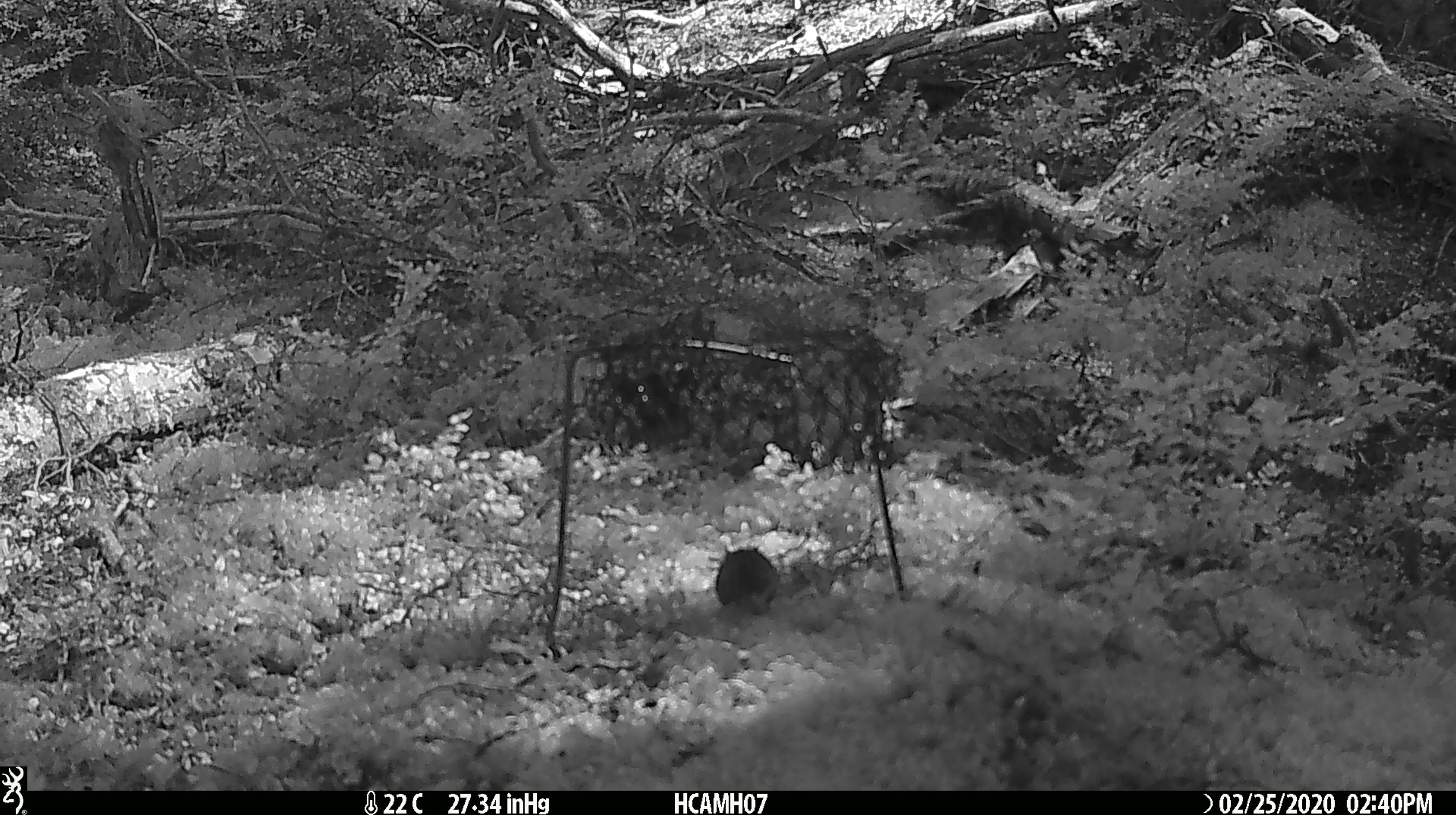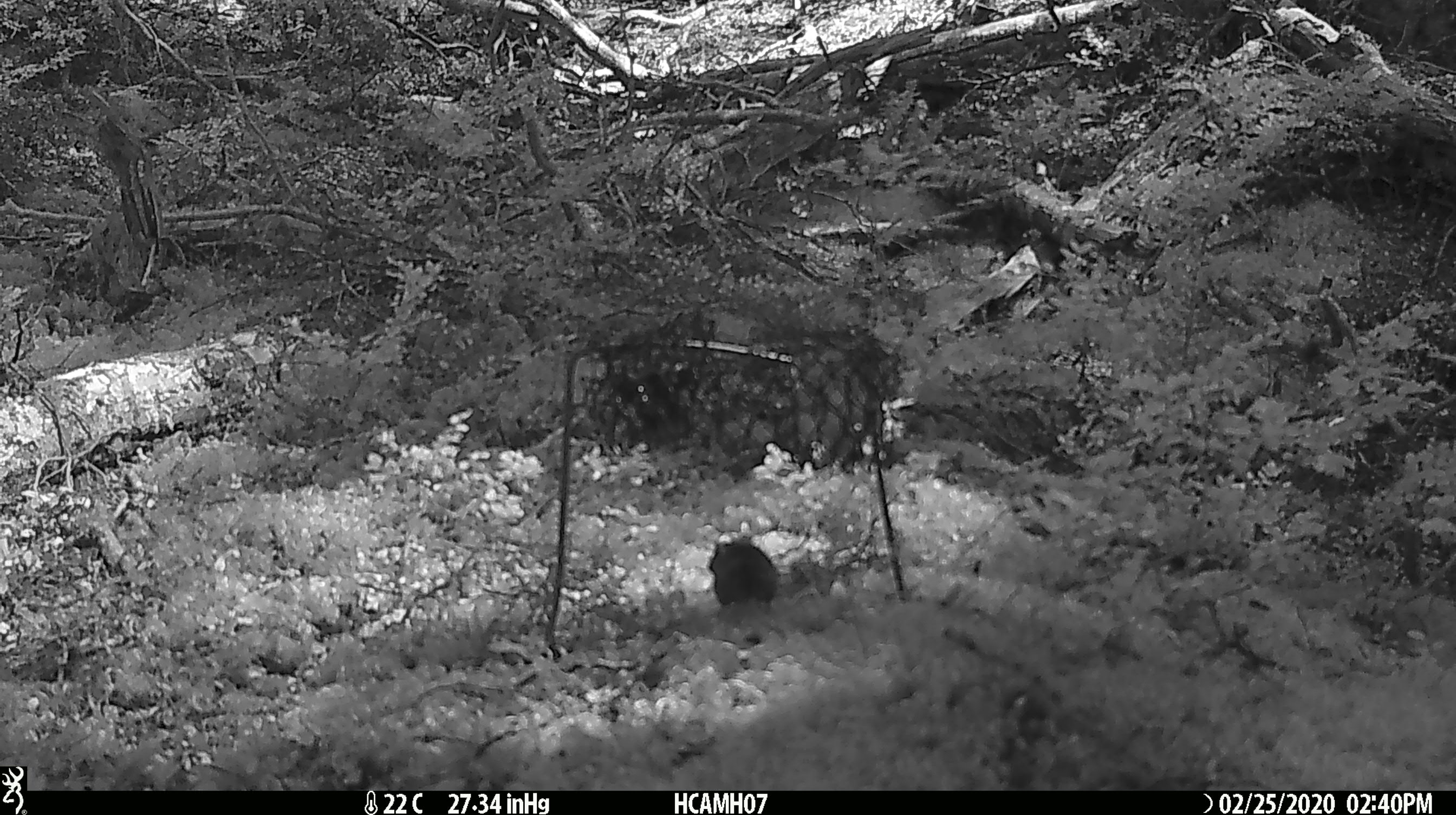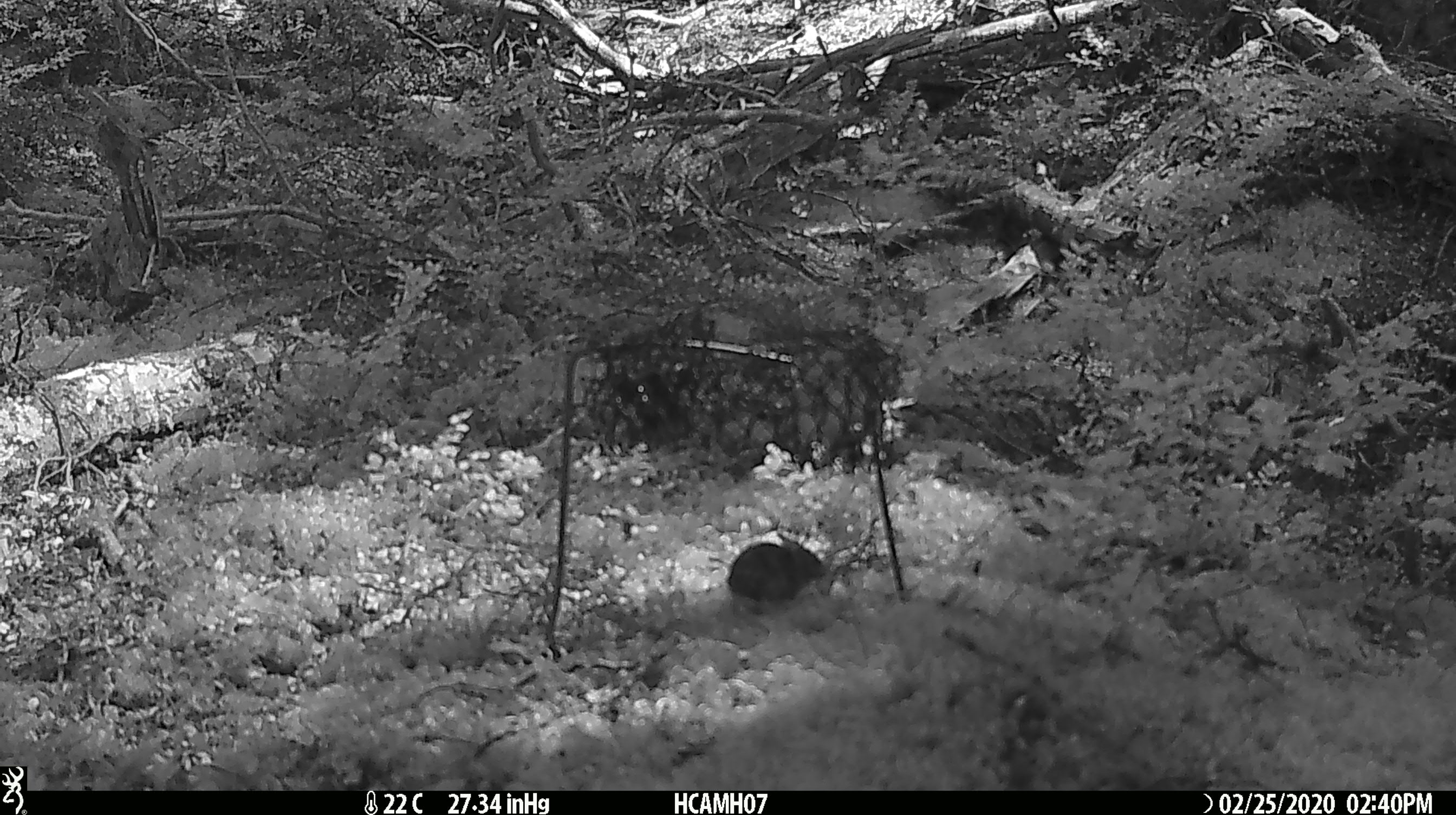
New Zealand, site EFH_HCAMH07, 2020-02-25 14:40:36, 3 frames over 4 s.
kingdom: Animalia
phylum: Chordata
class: Mammalia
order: Rodentia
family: Muridae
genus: Mus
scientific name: Mus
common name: mouse